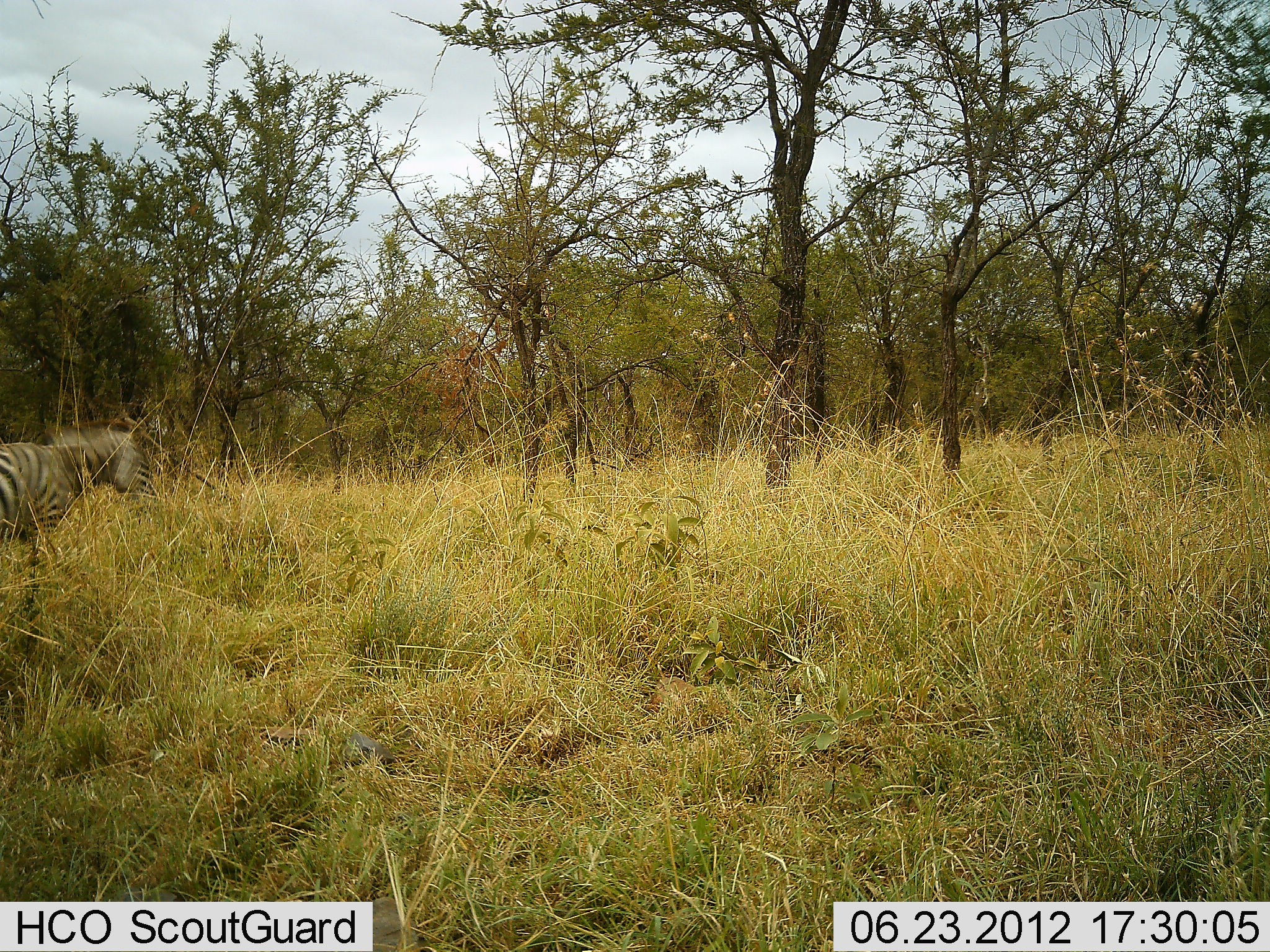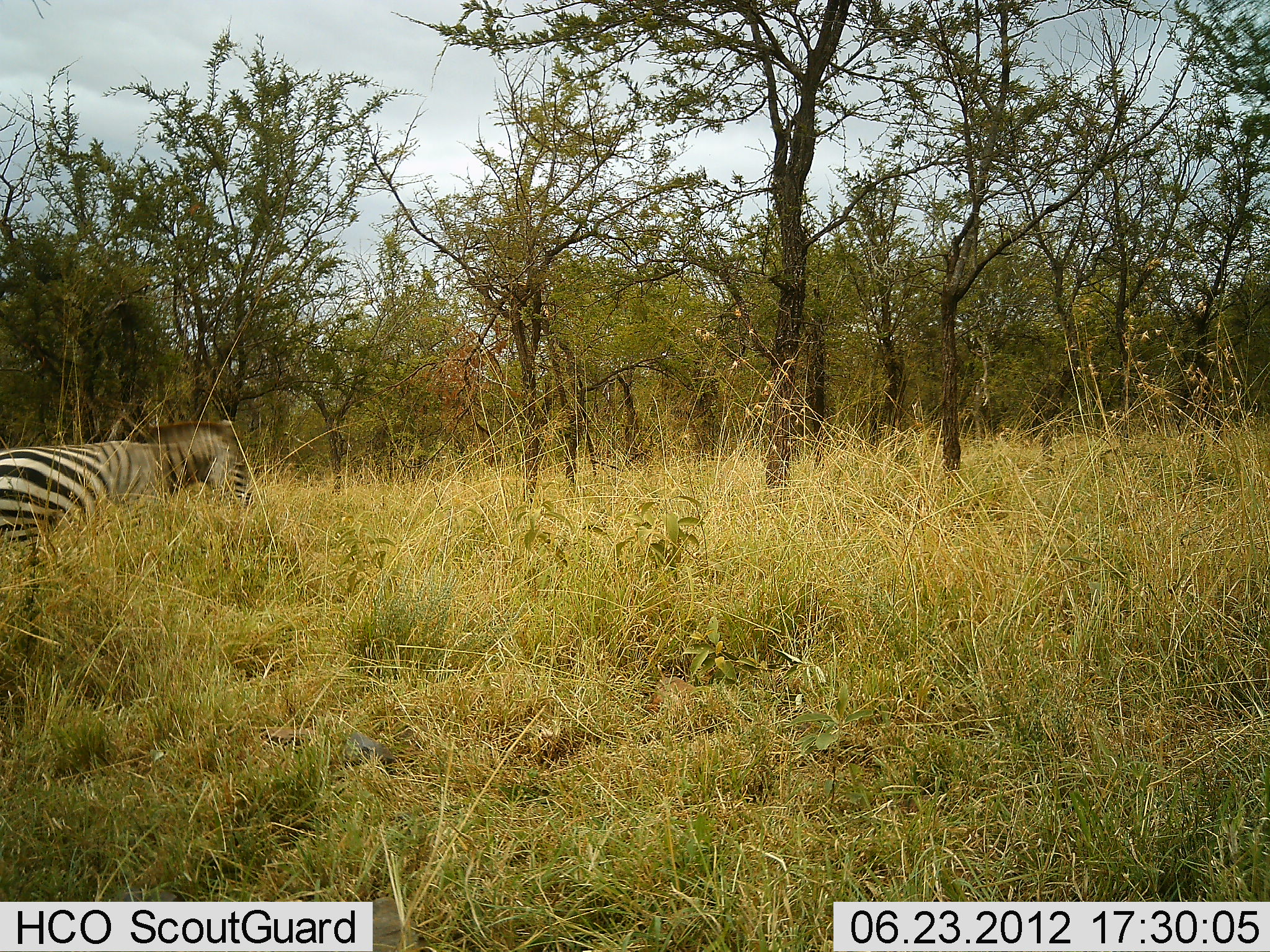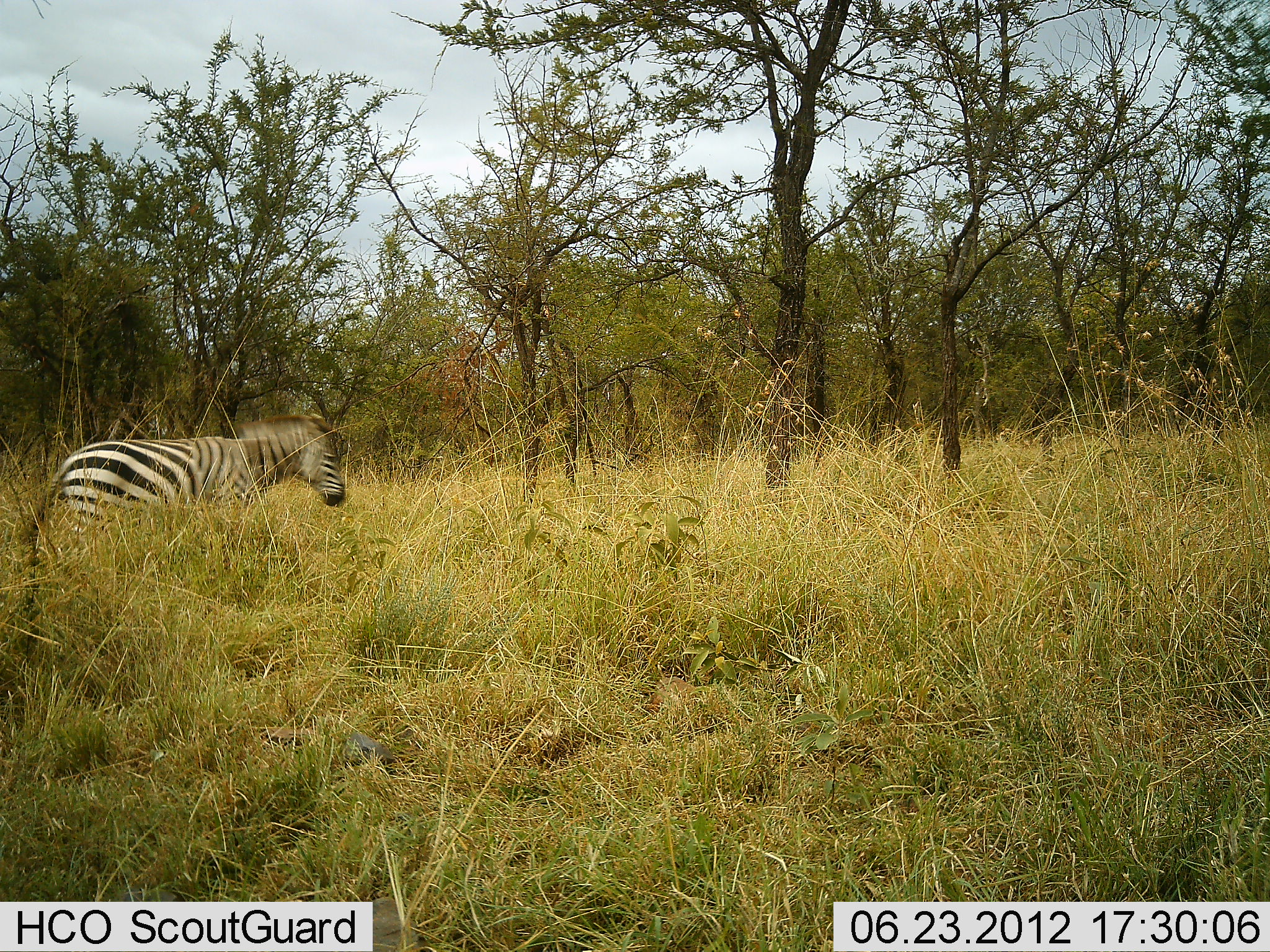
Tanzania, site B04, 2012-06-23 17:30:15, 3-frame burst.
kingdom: Animalia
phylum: Chordata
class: Mammalia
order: Perissodactyla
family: Equidae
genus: Equus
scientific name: Equus quagga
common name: plains zebra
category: zebra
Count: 1.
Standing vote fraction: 20%.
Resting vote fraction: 0%.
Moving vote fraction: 80%.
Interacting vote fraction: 0%.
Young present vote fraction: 0%.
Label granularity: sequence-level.